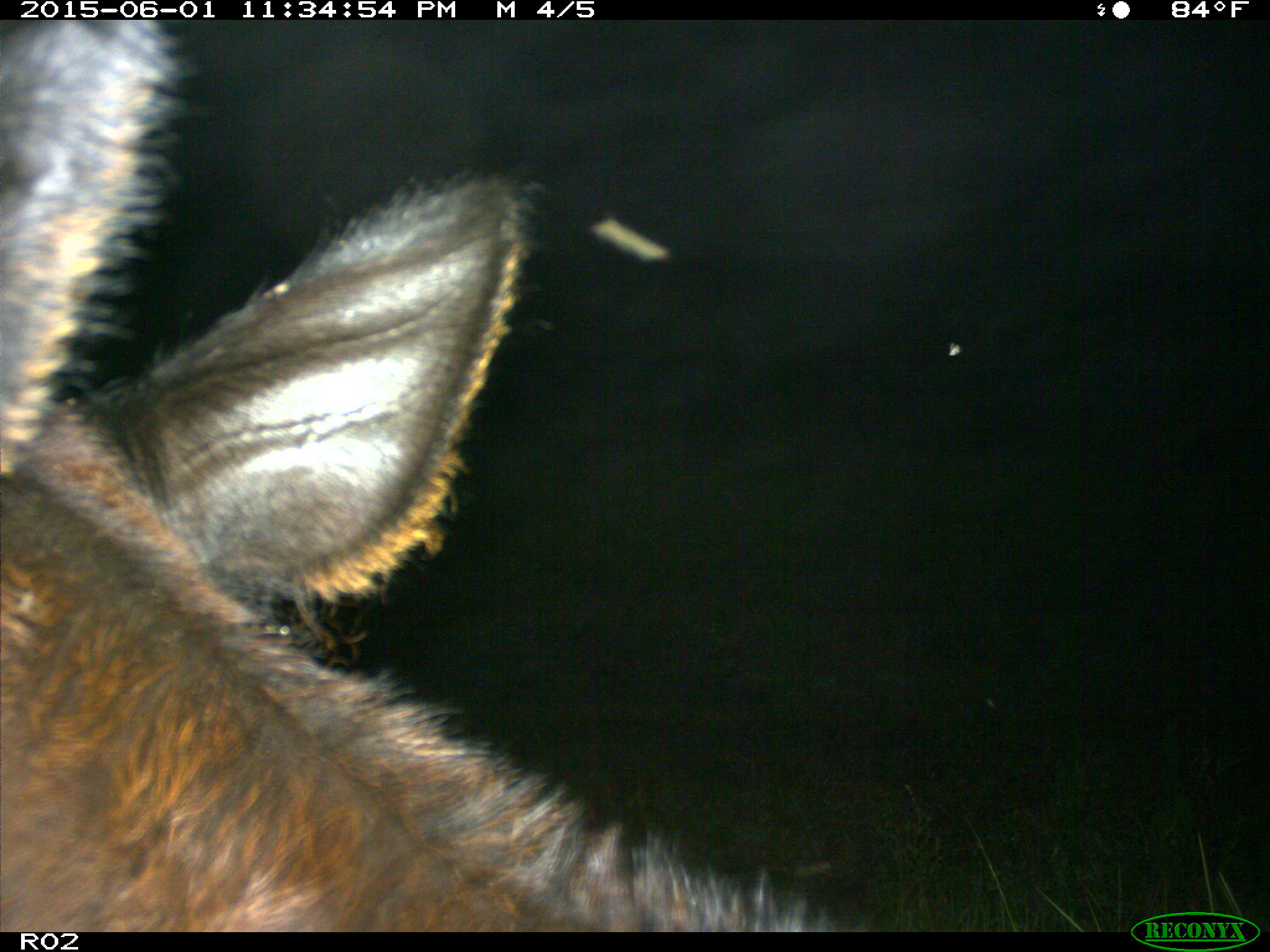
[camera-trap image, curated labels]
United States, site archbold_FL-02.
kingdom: Animalia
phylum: Chordata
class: Mammalia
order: Artiodactyla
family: Bovidae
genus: Bos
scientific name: Bos taurus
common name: domestic cow